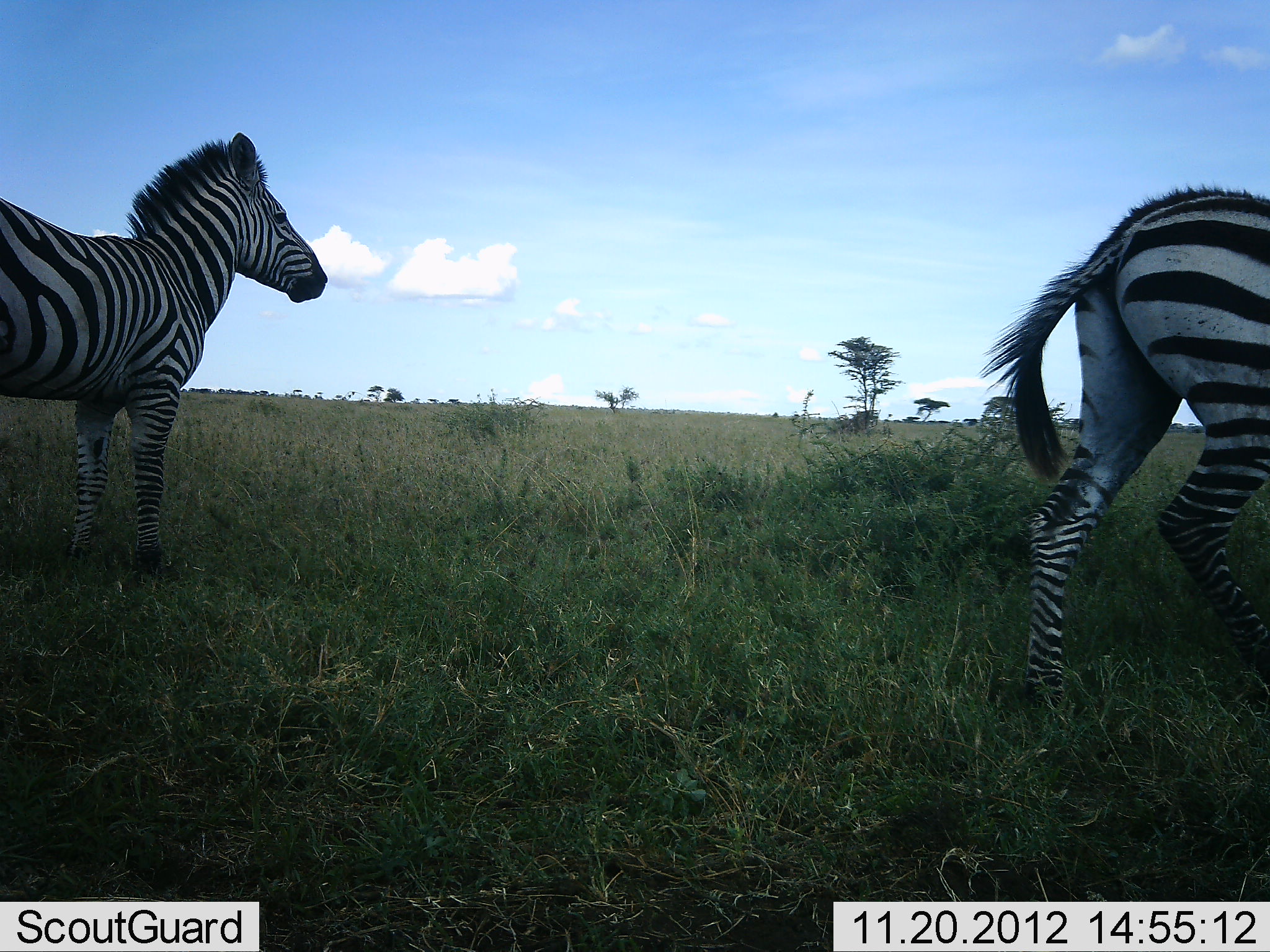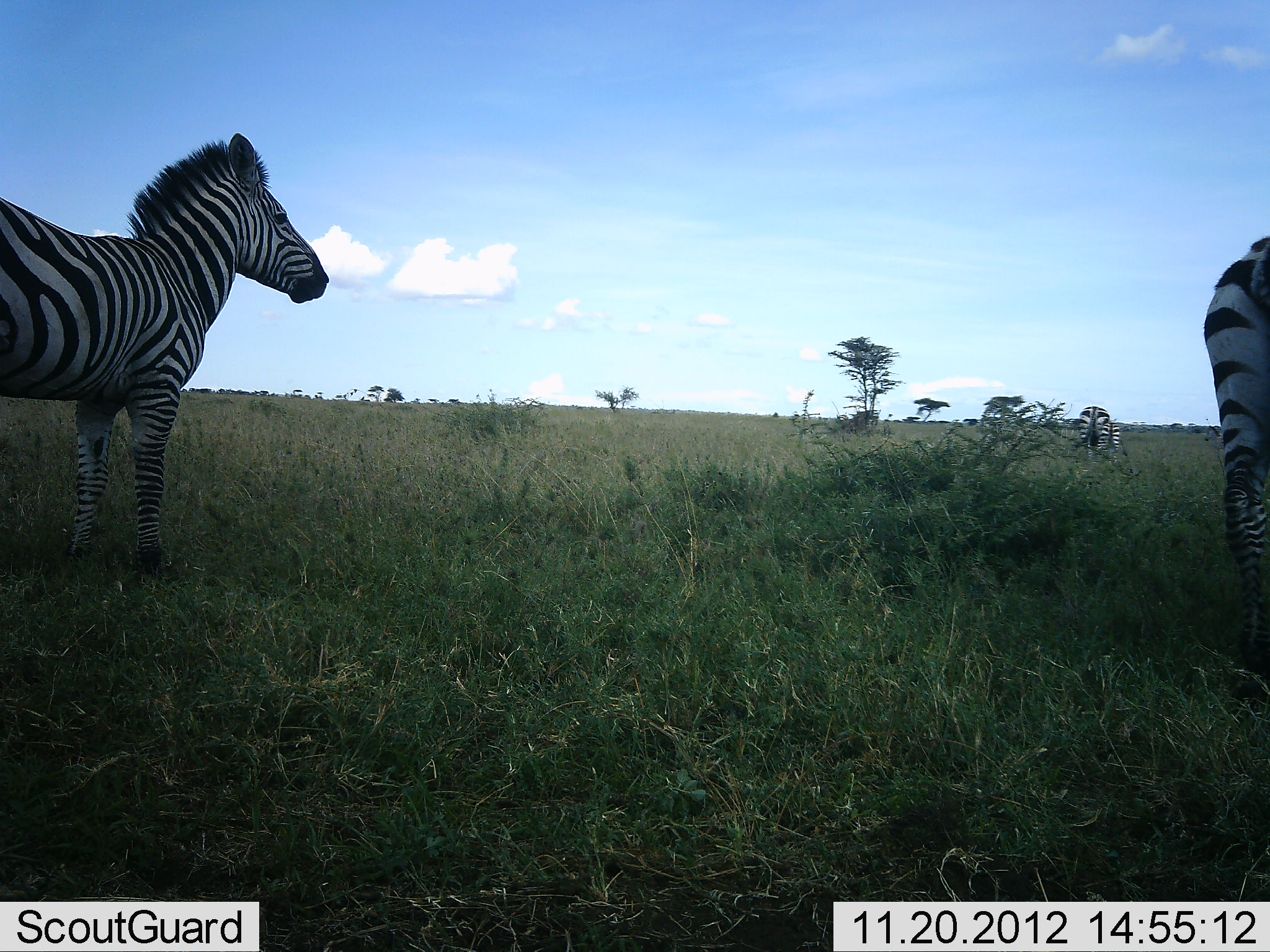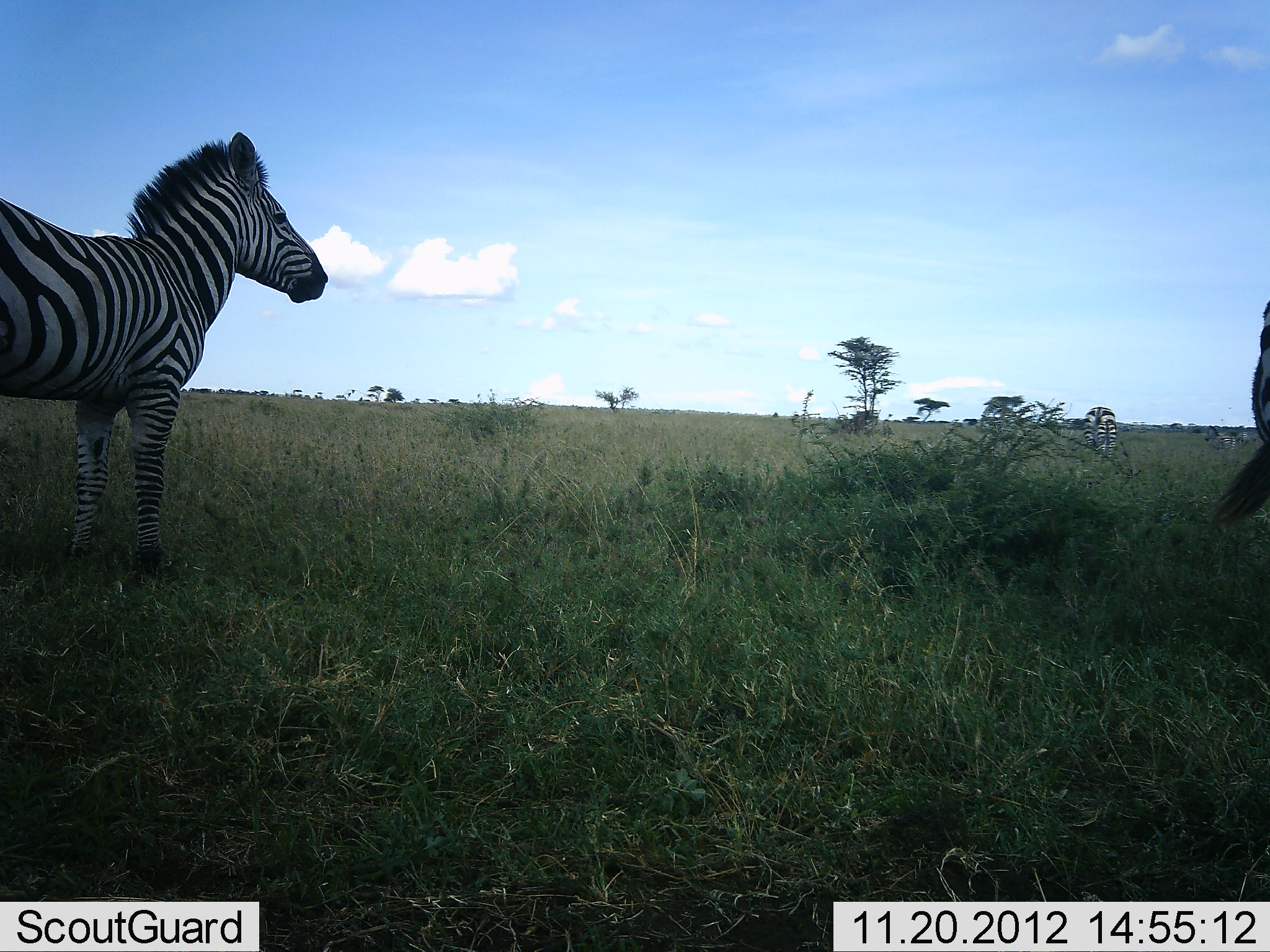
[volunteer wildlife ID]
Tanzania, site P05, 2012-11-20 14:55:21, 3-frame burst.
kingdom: Animalia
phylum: Chordata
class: Mammalia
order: Perissodactyla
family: Equidae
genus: Equus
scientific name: Equus quagga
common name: plains zebra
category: zebra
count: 3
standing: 90%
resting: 0%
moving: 60%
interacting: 0%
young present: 0%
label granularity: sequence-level